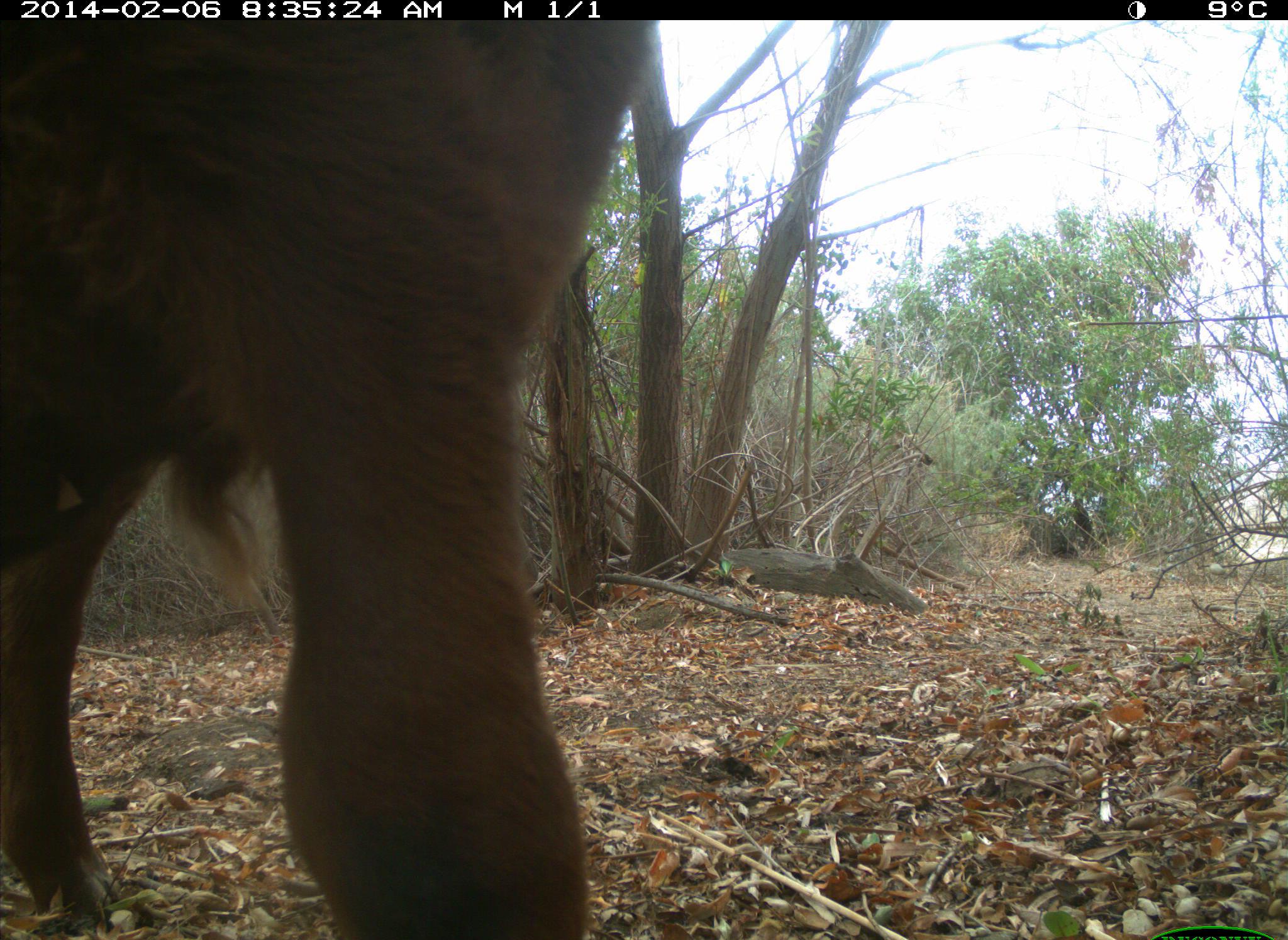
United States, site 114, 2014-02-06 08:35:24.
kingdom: Animalia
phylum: Chordata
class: Mammalia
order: Artiodactyla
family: Bovidae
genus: Bos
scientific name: Bos taurus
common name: cow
Cow (Bos taurus).